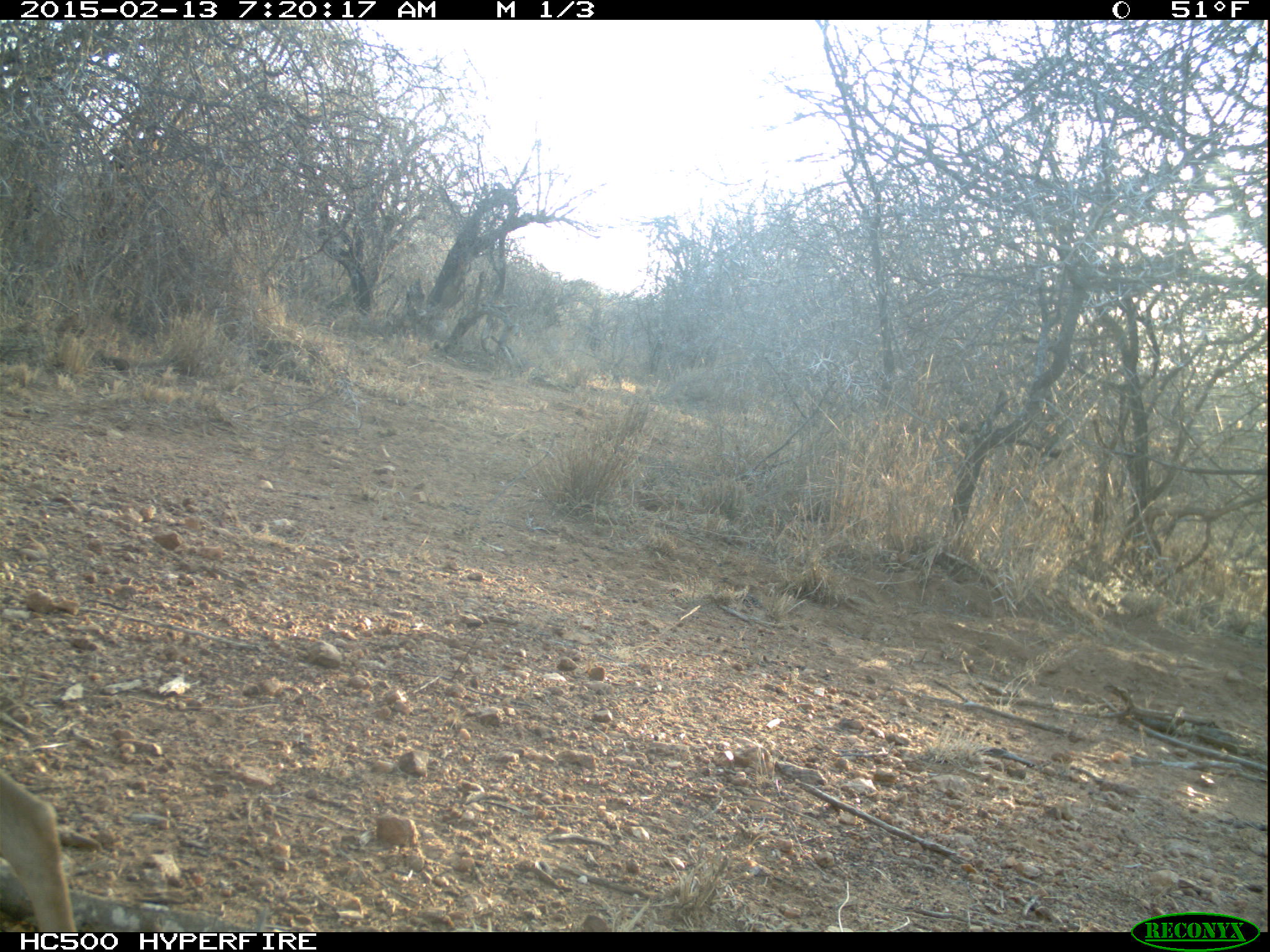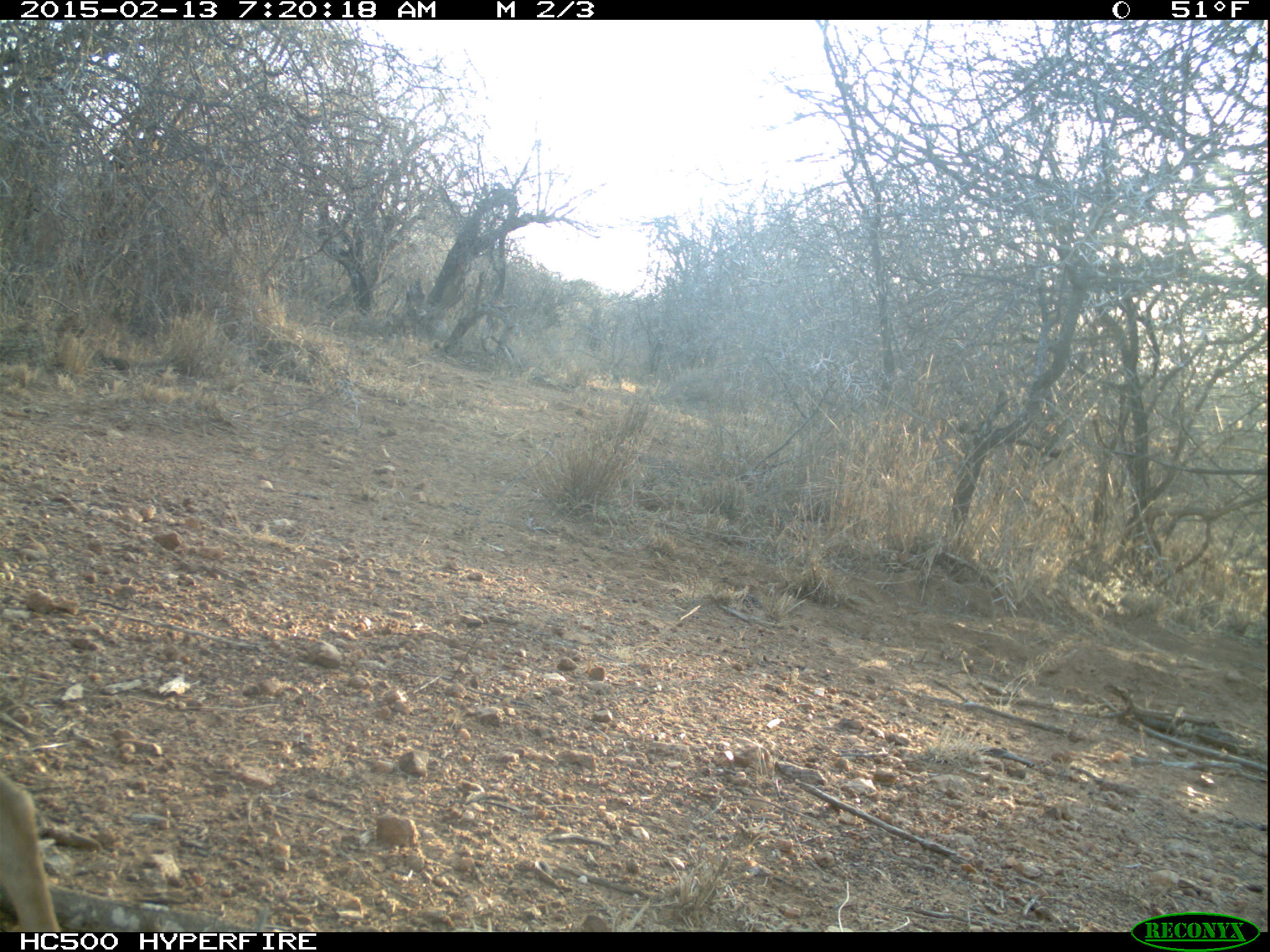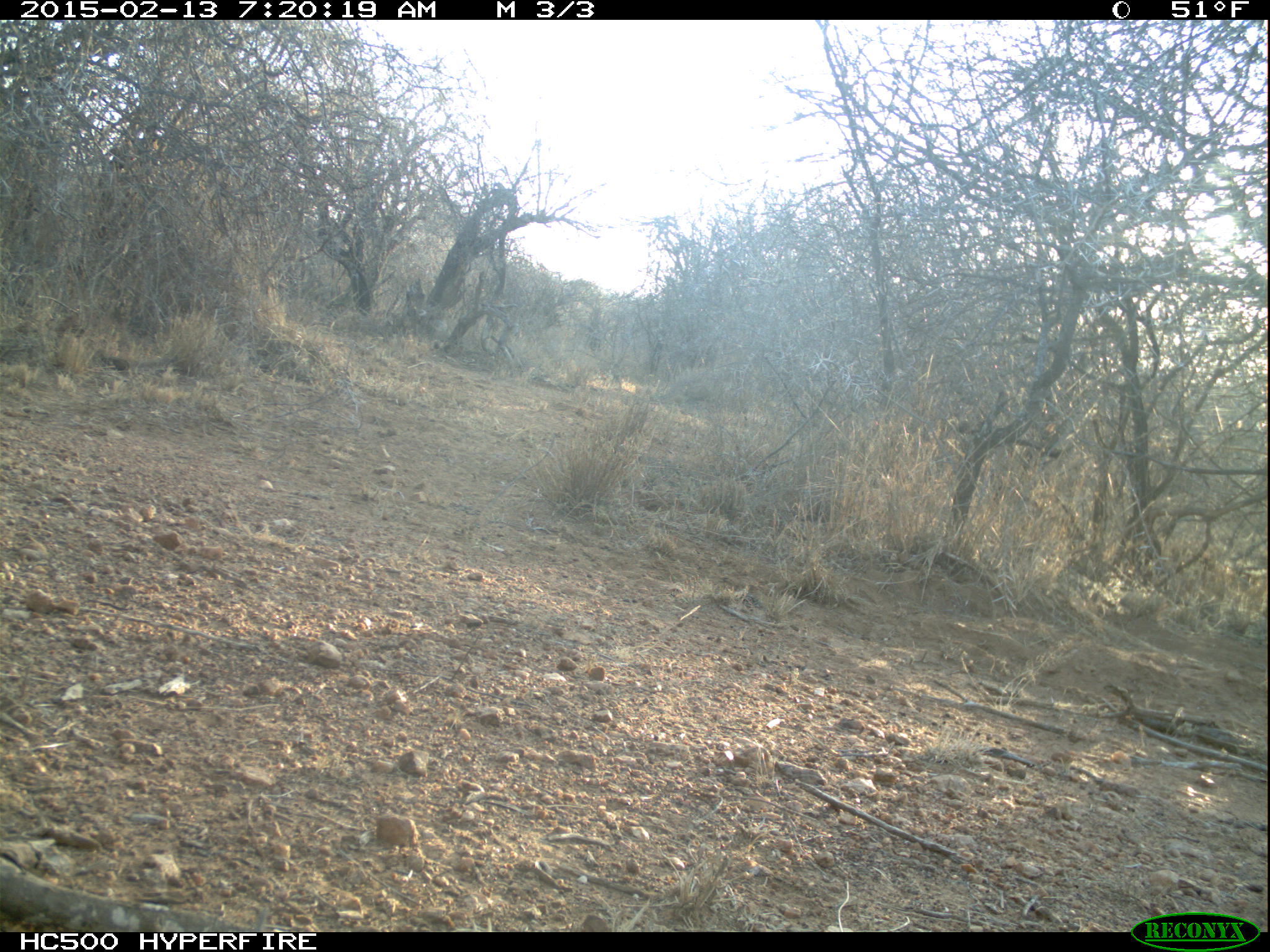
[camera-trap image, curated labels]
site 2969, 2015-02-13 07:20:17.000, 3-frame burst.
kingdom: Animalia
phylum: Chordata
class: Mammalia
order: Artiodactyla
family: Bovidae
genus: Madoqua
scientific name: Madoqua guentheri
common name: günther's dik-dik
Madoqua guentheri (günther's dik-dik), count 1.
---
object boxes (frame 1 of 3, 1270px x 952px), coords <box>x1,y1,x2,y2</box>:
madoqua guentheri: <box>0,768,76,932</box>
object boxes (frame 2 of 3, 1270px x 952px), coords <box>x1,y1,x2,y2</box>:
madoqua guentheri: <box>0,770,60,932</box>